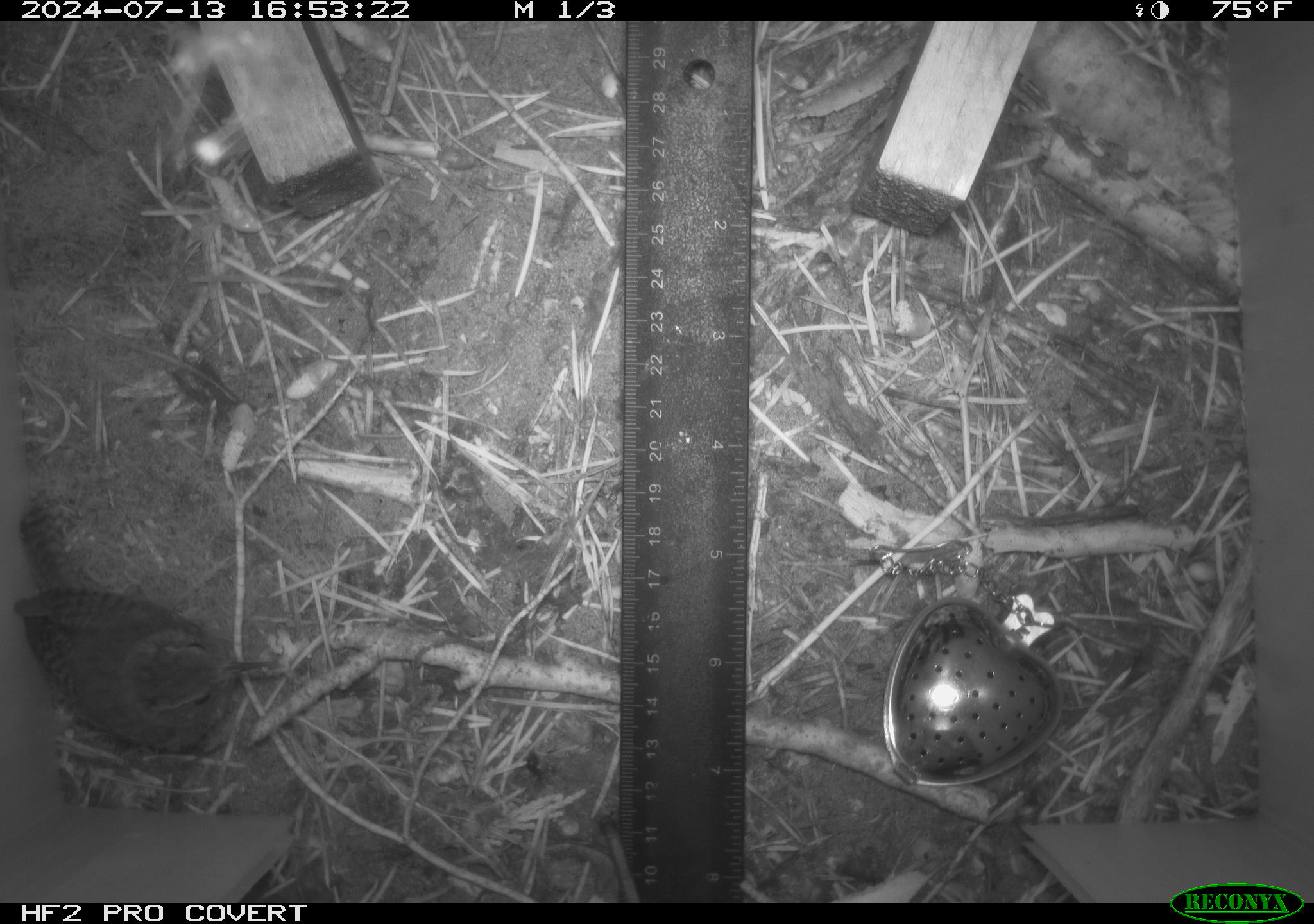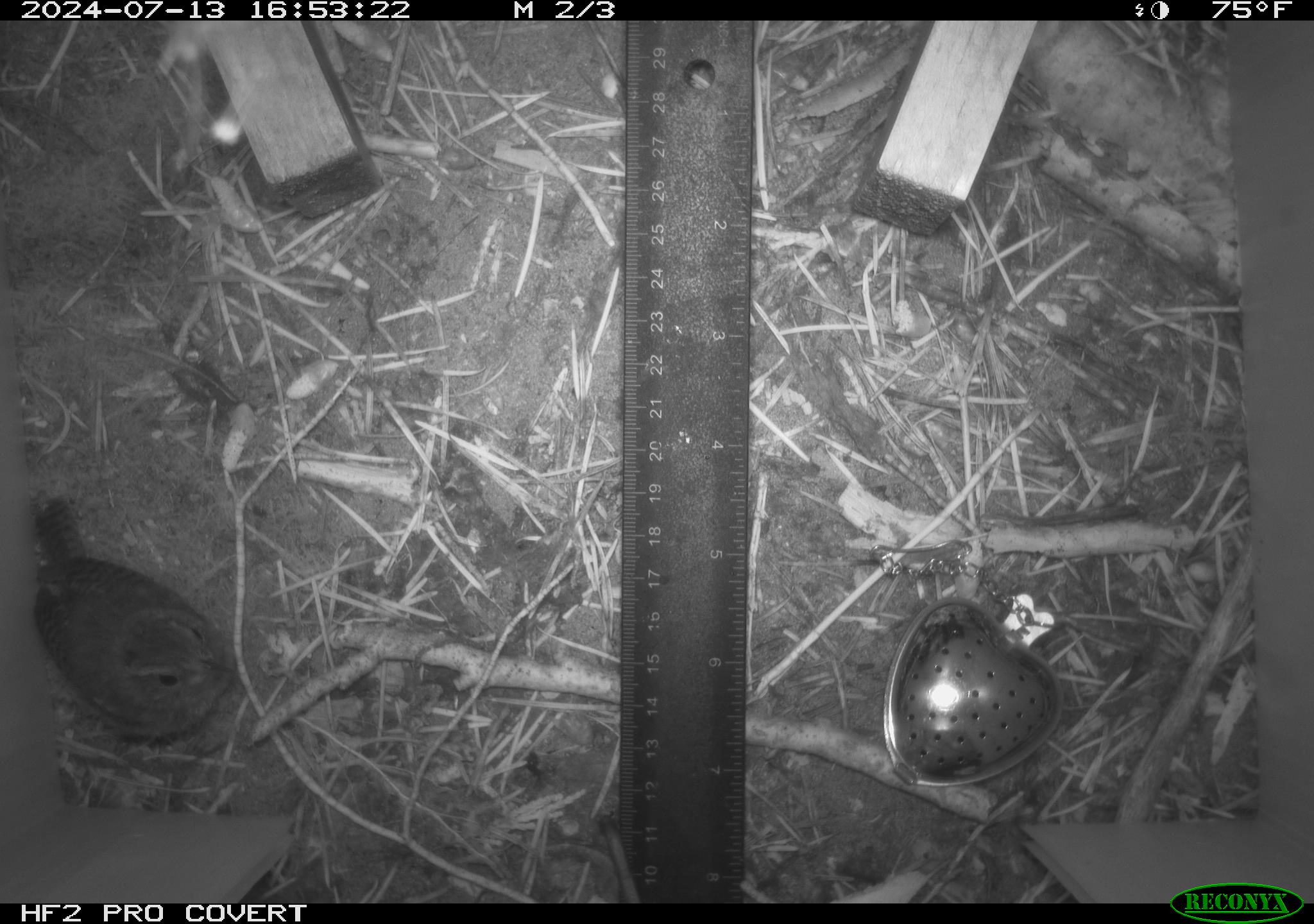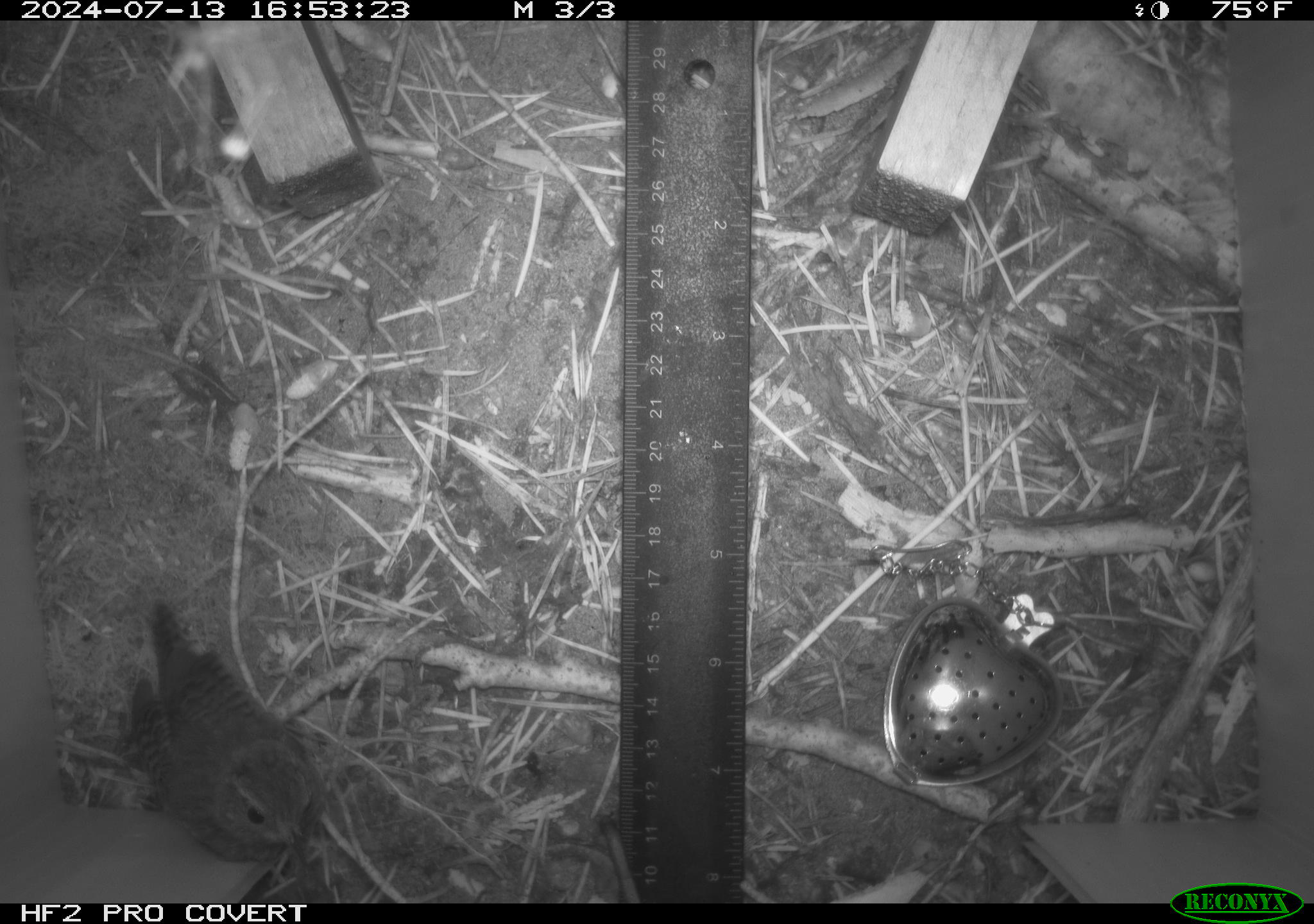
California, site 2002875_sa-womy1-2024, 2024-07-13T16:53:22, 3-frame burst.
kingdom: Animalia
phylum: Chordata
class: Aves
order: Passeriformes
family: Troglodytidae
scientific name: Troglodytidae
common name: wren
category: troglodytidae family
Troglodytidae family (wren) (Troglodytidae).